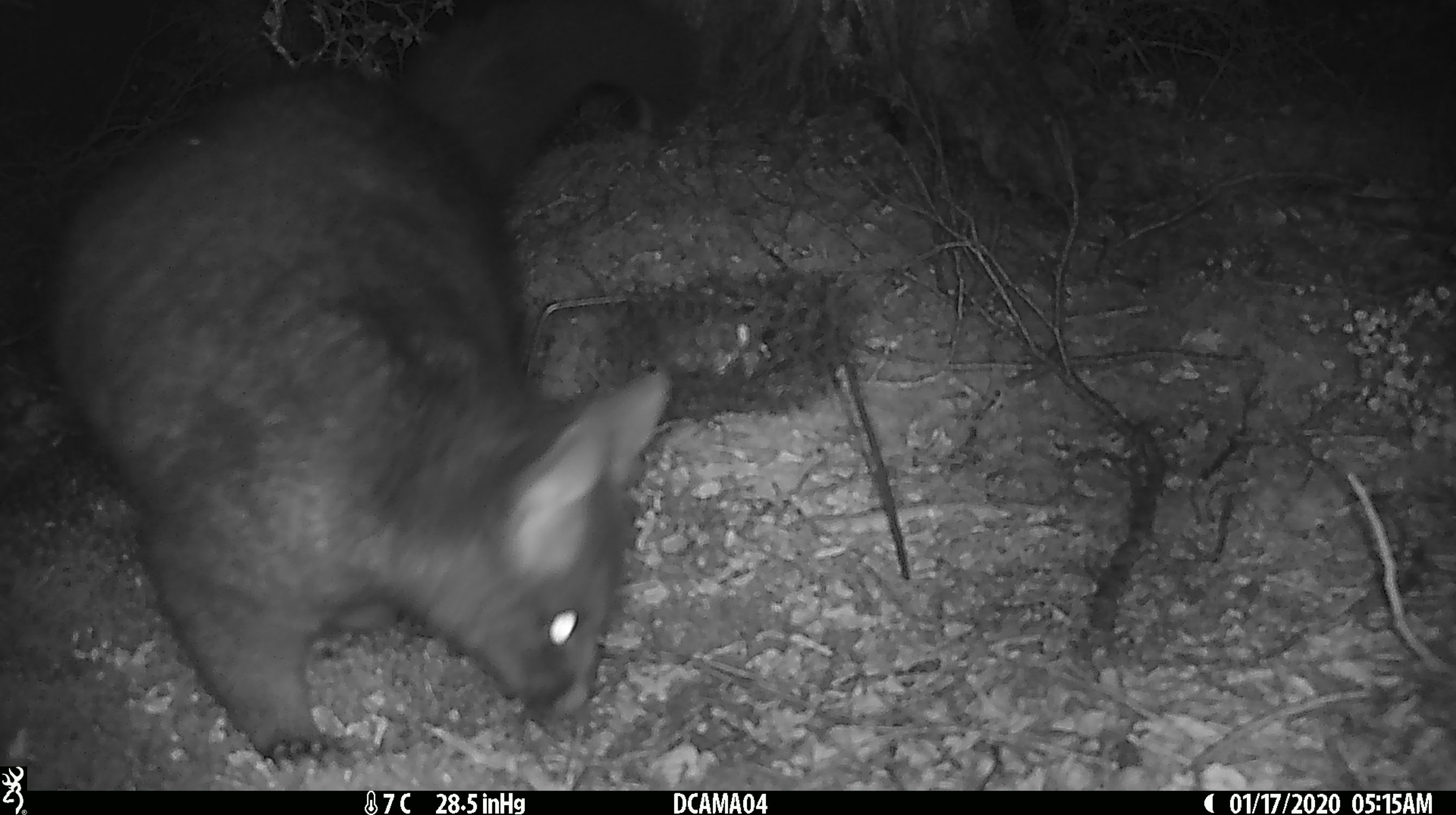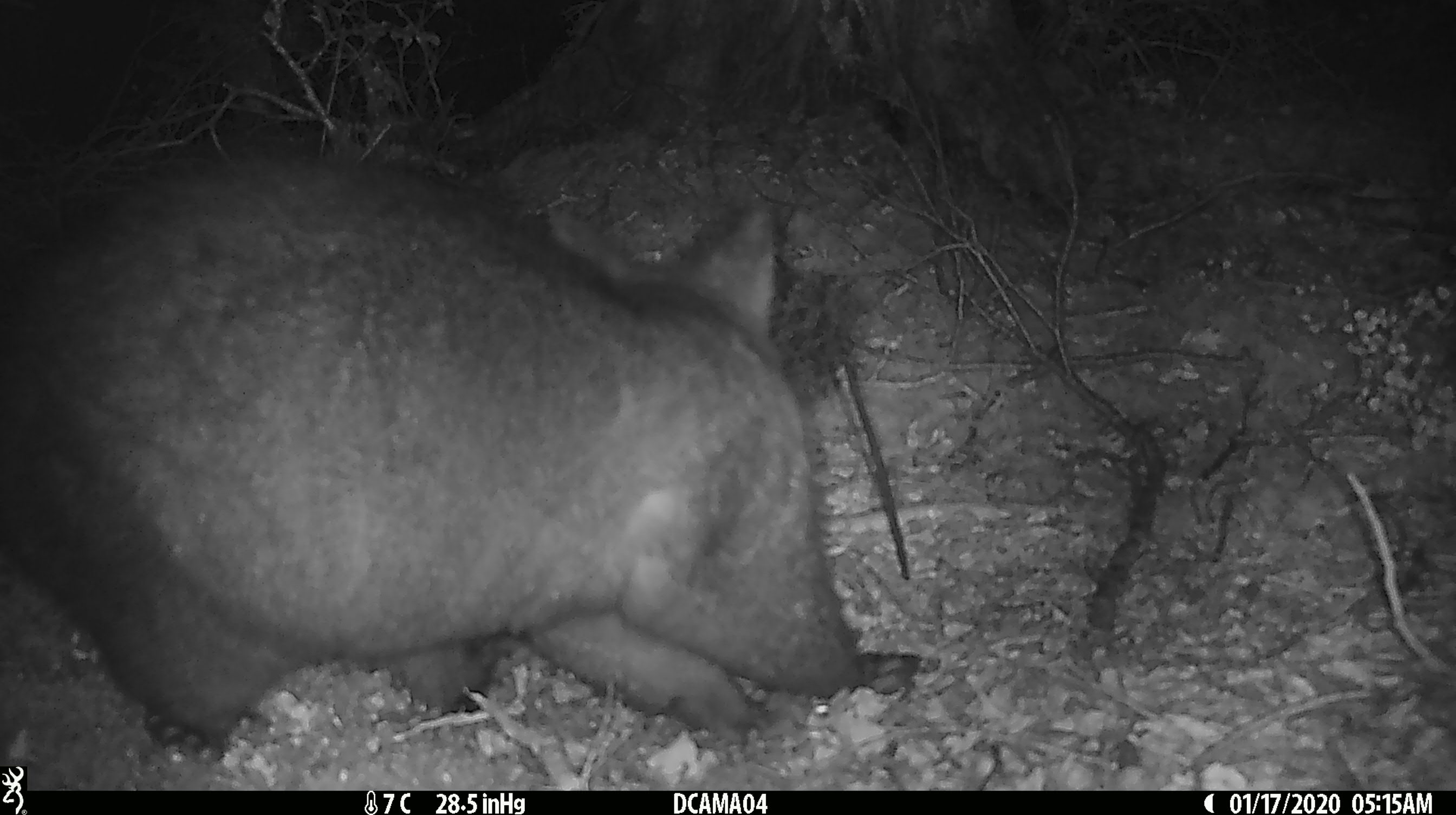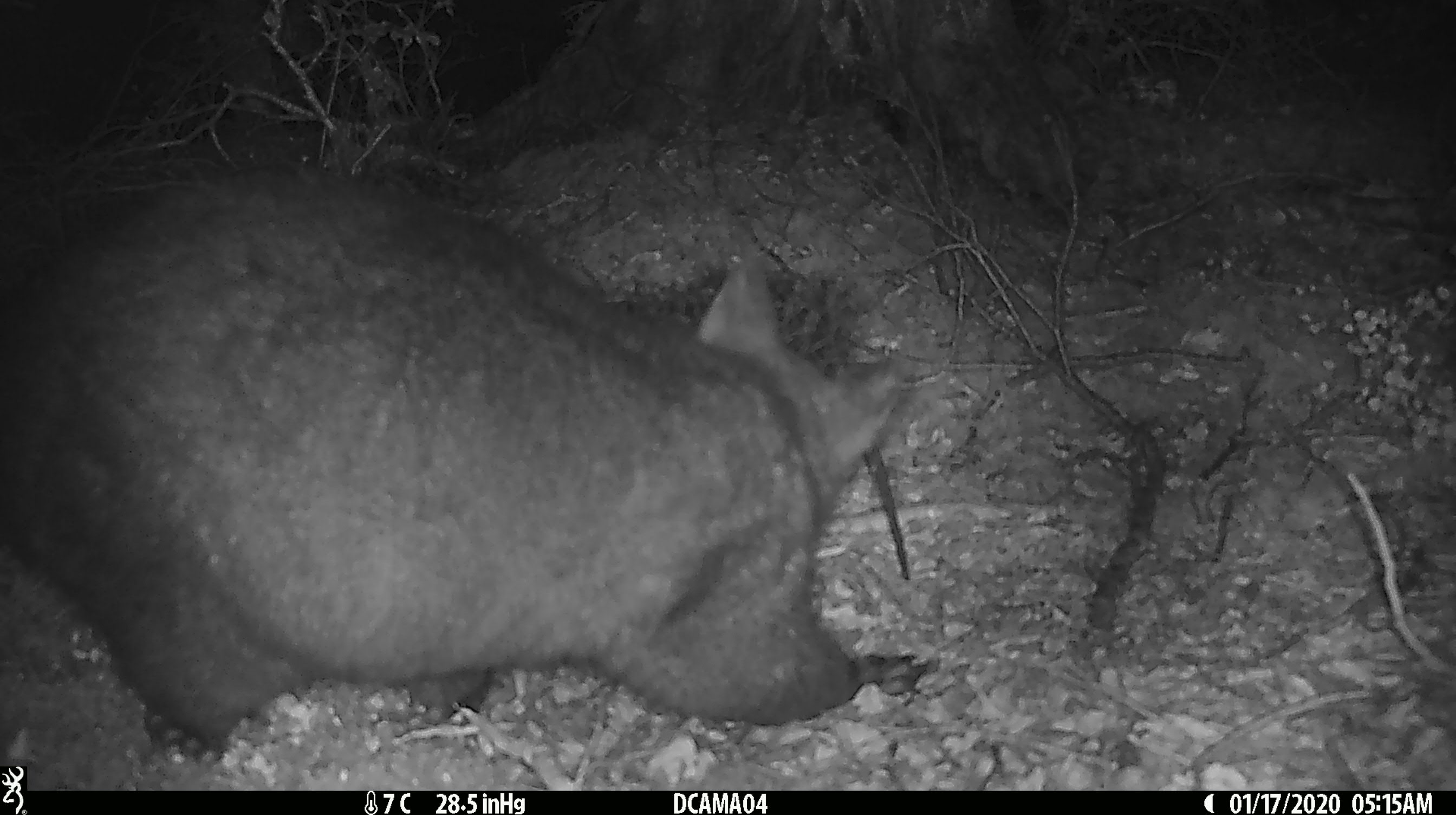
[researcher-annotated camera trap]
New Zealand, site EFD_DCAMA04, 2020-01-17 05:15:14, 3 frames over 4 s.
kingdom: Animalia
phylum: Chordata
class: Mammalia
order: Diprotodontia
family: Phalangeridae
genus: Trichosurus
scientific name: Trichosurus vulpecula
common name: common brushtail possum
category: possum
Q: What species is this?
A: Possum (common brushtail possum) (Trichosurus vulpecula).